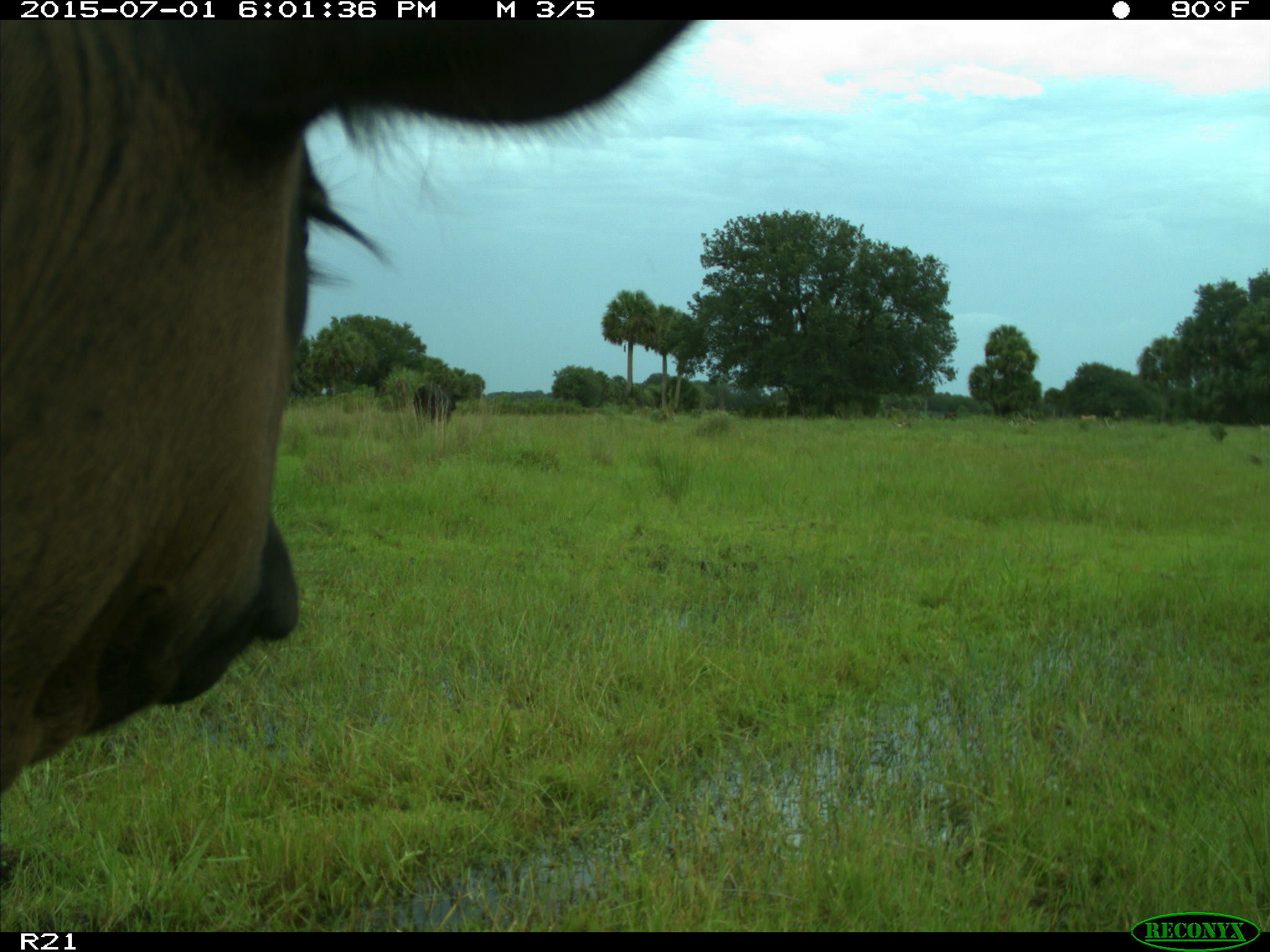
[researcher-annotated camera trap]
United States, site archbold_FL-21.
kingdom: Animalia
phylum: Chordata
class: Mammalia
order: Artiodactyla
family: Bovidae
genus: Bos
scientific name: Bos taurus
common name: domestic cow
Bos taurus (domestic cow).